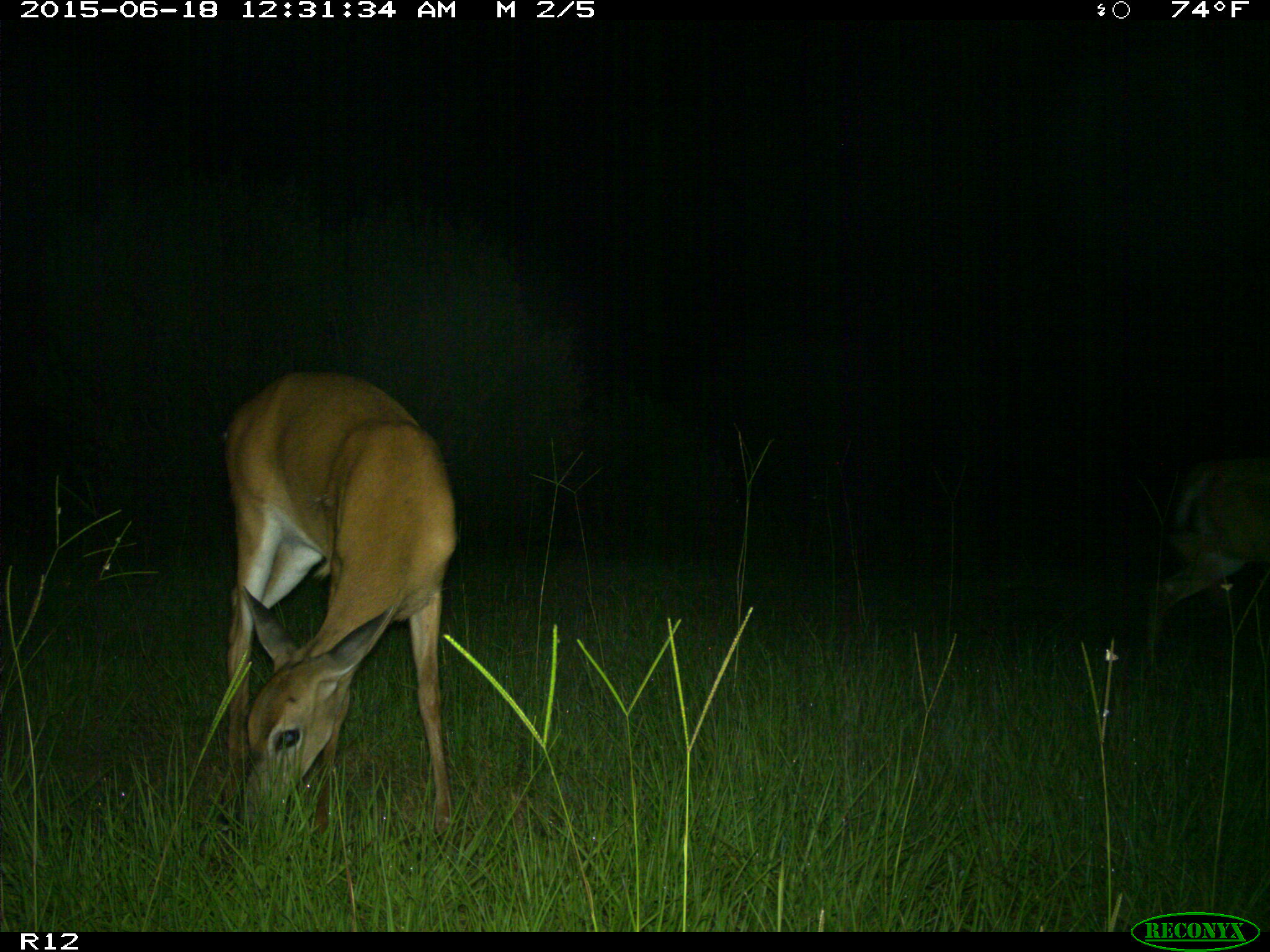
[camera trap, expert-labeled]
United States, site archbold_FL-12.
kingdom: Animalia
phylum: Chordata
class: Mammalia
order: Artiodactyla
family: Cervidae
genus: Odocoileus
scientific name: Odocoileus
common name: deer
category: unidentified deer